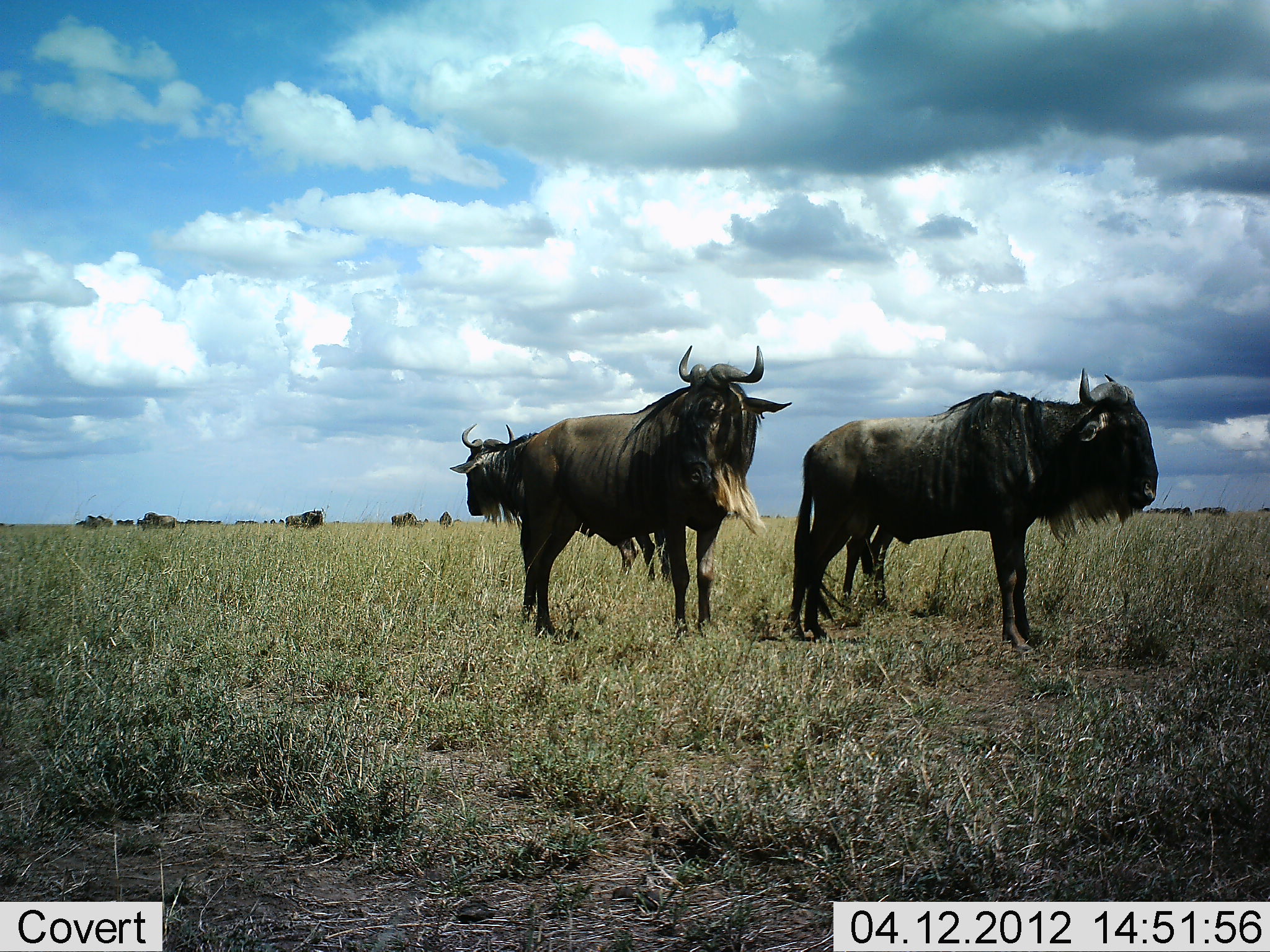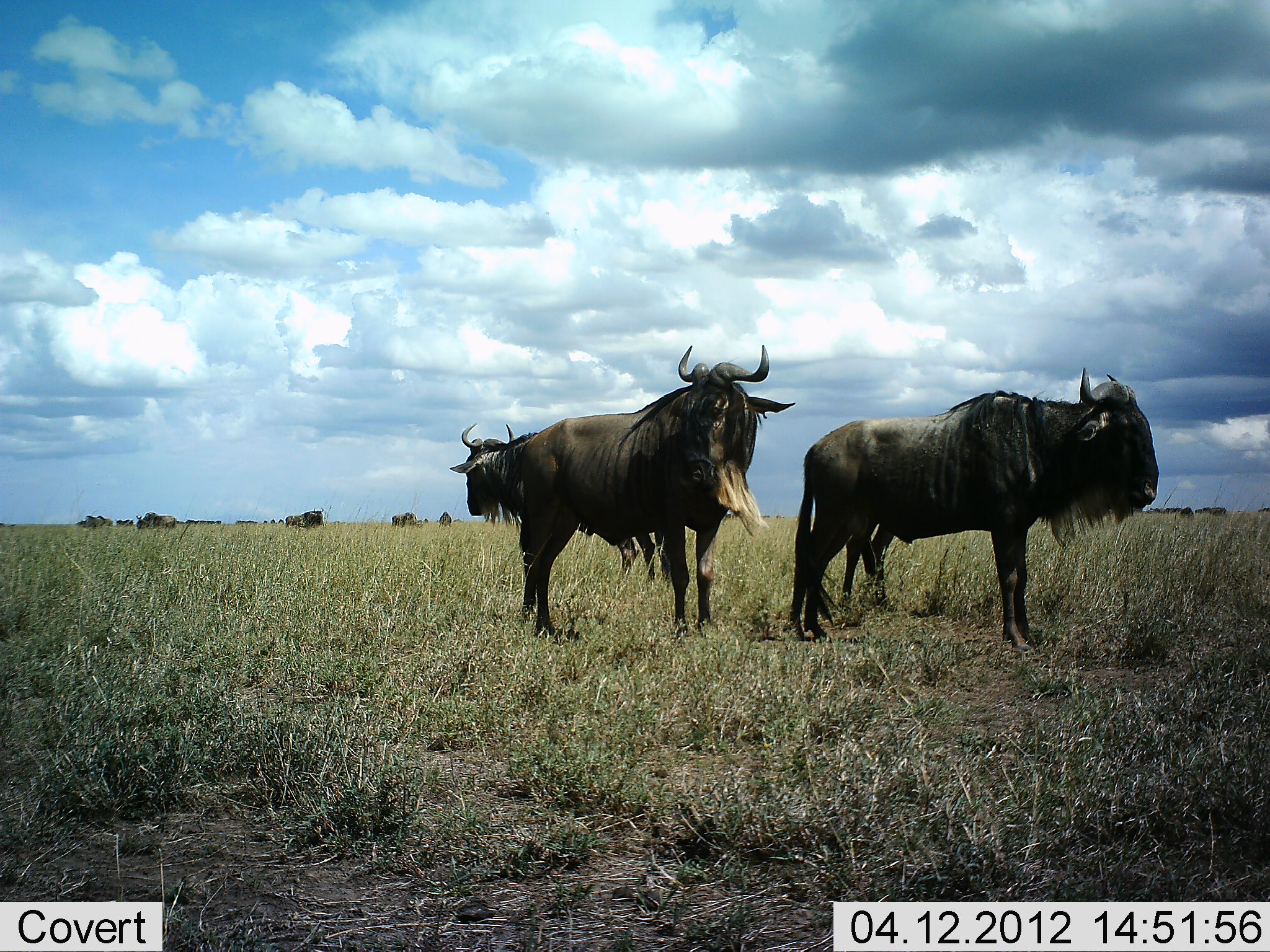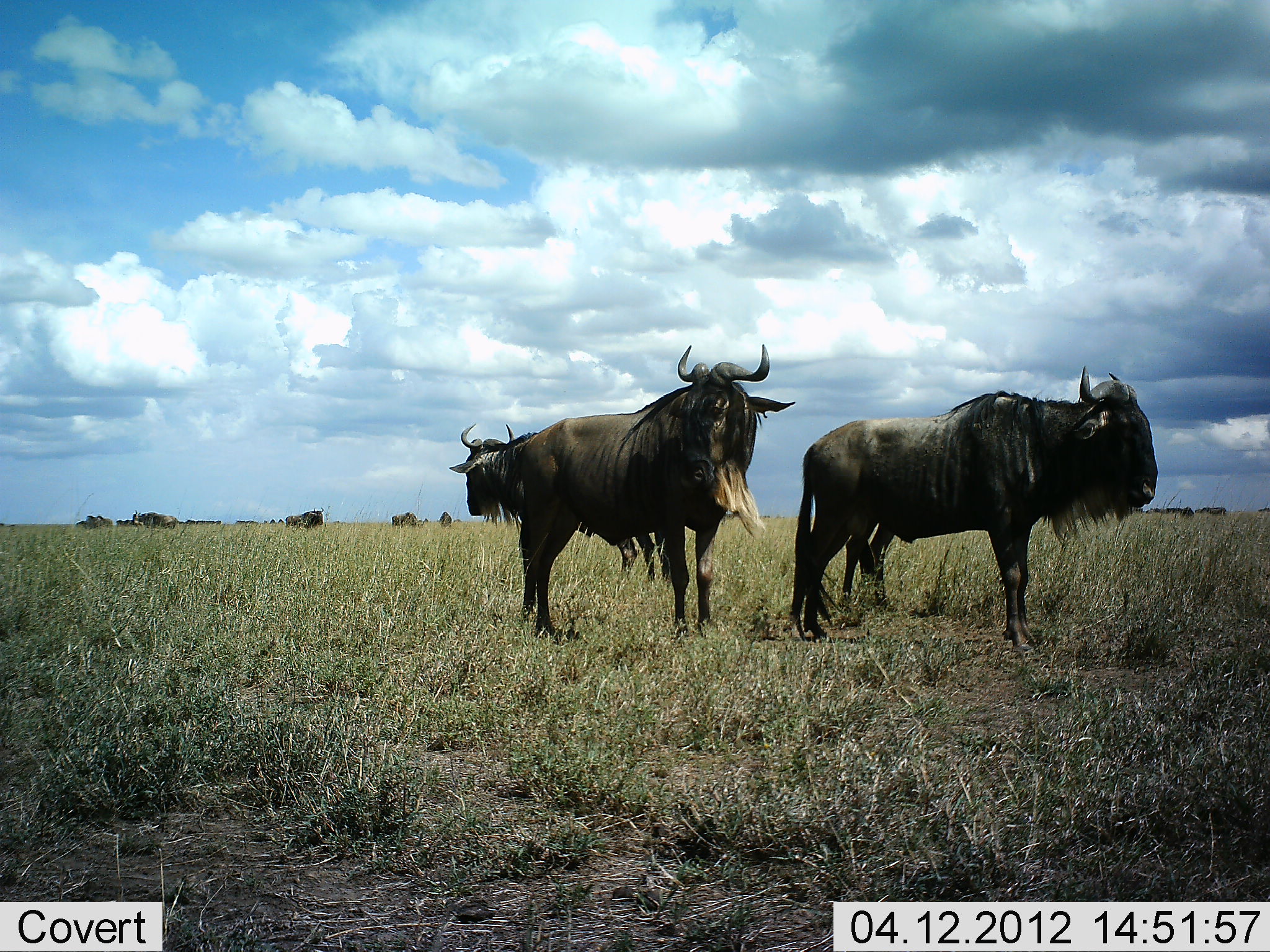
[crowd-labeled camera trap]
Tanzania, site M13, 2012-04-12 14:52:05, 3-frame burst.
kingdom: Animalia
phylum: Chordata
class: Mammalia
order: Artiodactyla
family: Bovidae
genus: Connochaetes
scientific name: Connochaetes taurinus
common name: blue wildebeest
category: wildebeest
Wildebeest (blue wildebeest) (Connochaetes taurinus), count 11-50. Behavior (volunteer vote fractions): standing 100%, resting 0%, moving 6%, interacting 0%. Young present (vote fraction): 0%. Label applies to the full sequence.